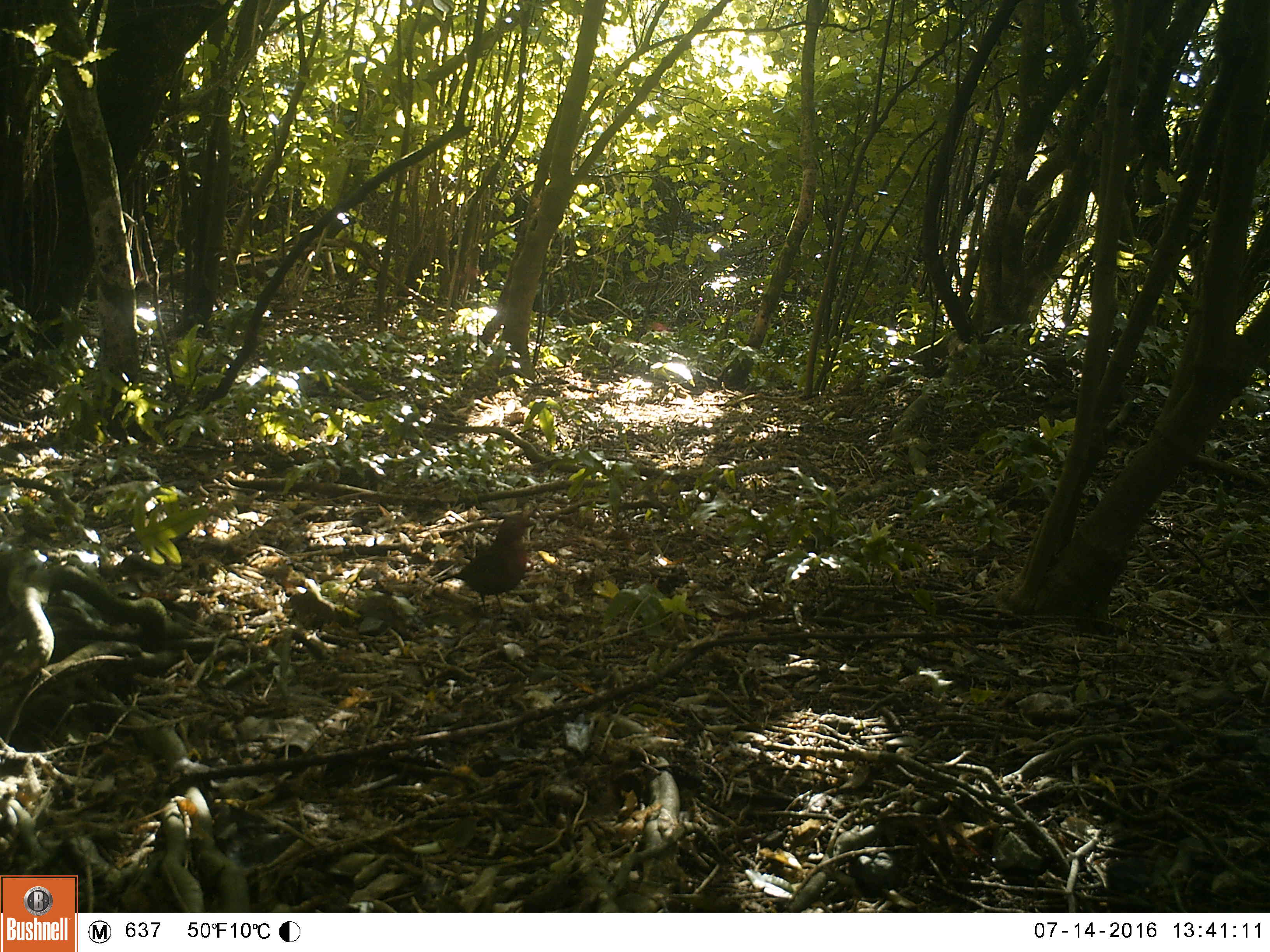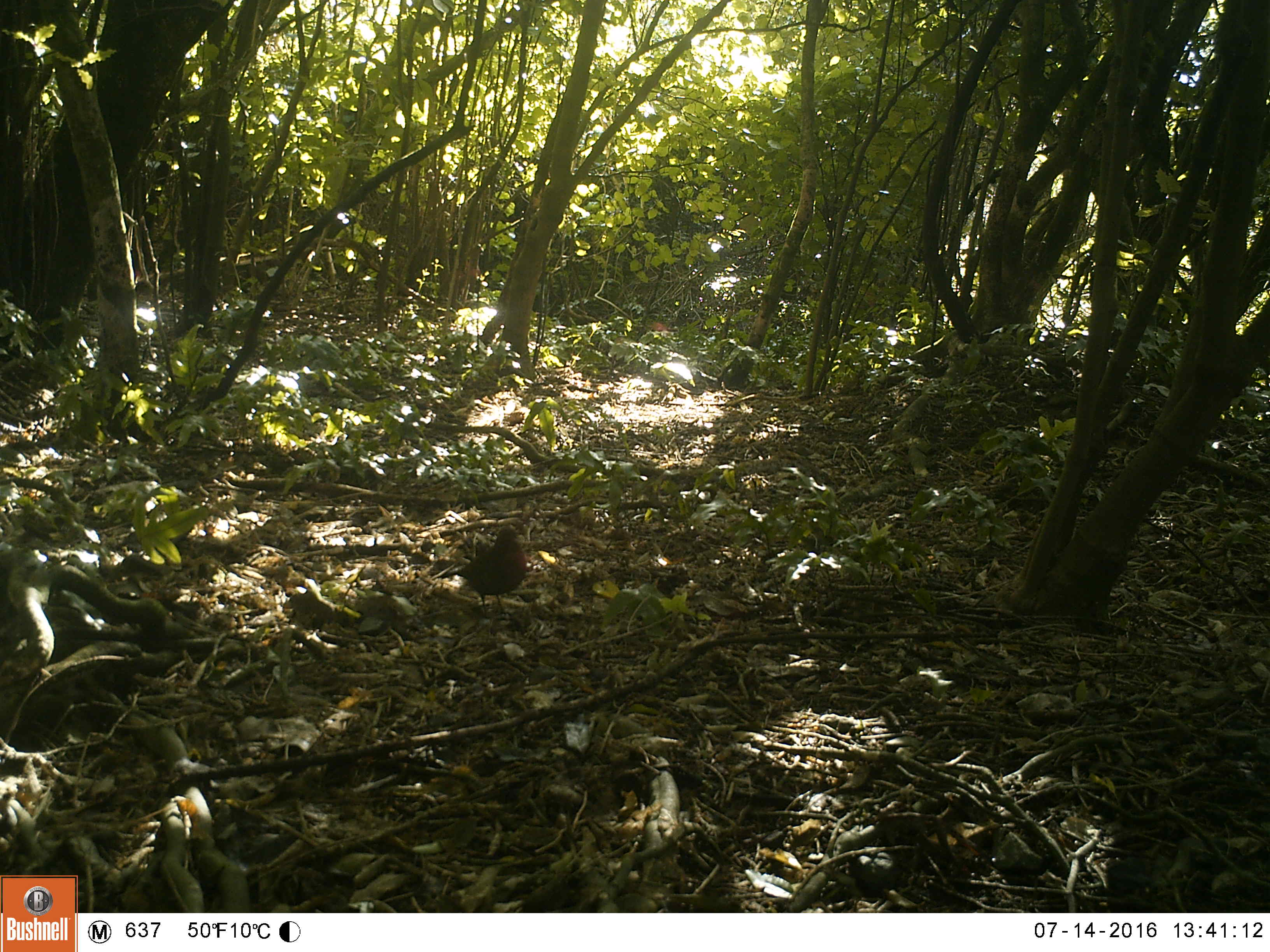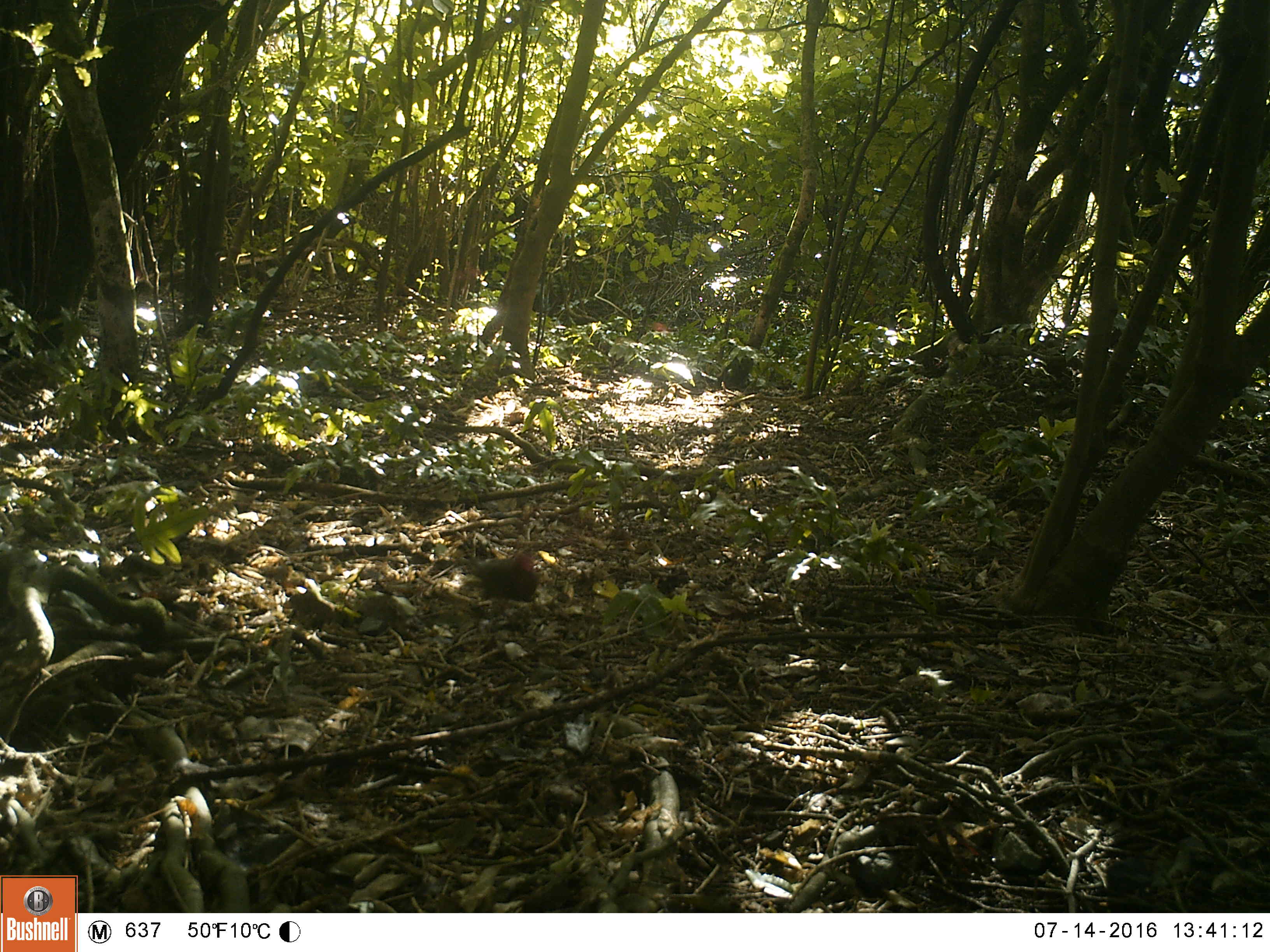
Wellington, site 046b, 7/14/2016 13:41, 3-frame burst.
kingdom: Animalia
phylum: Chordata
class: Aves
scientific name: Aves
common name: bird